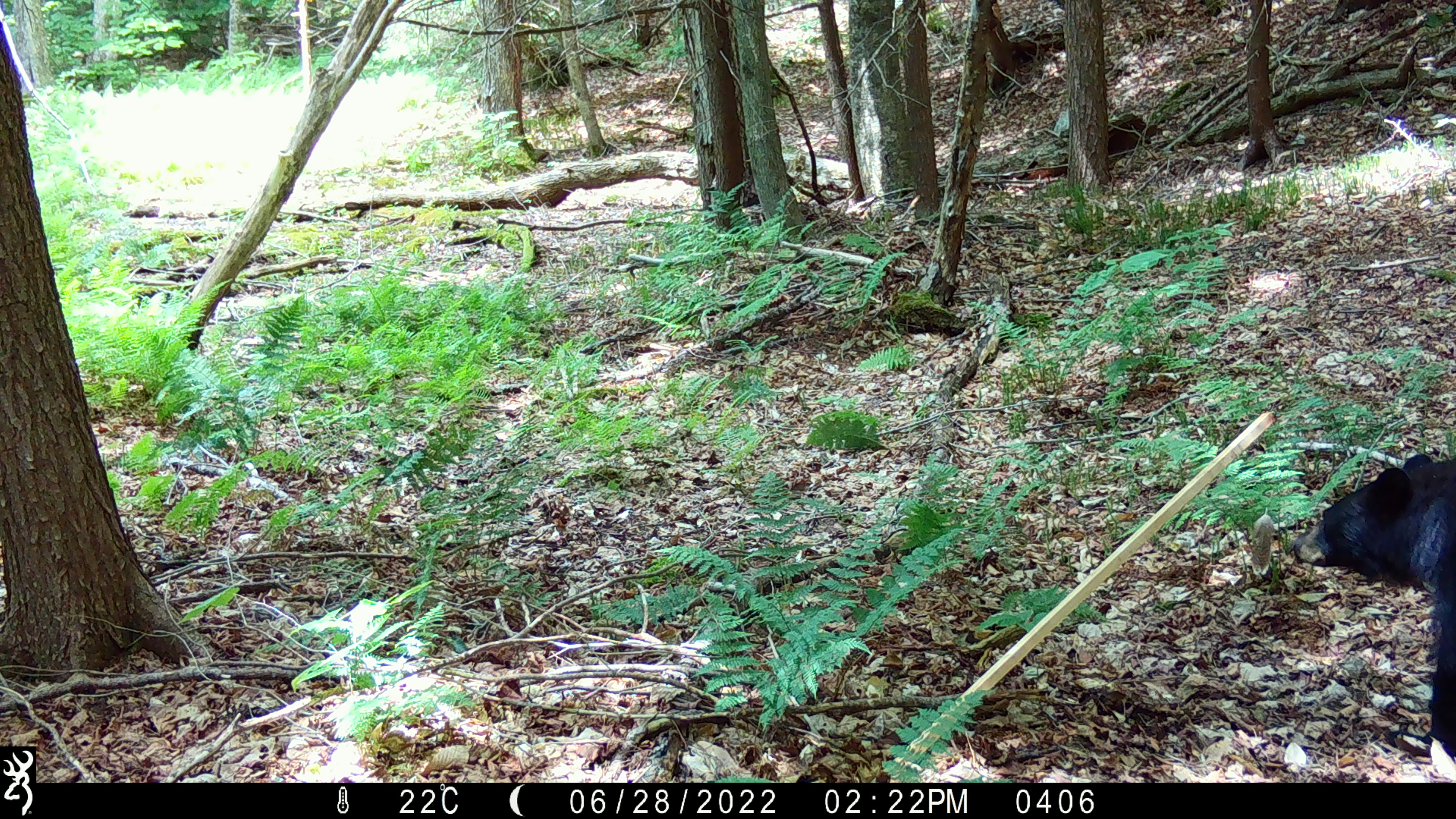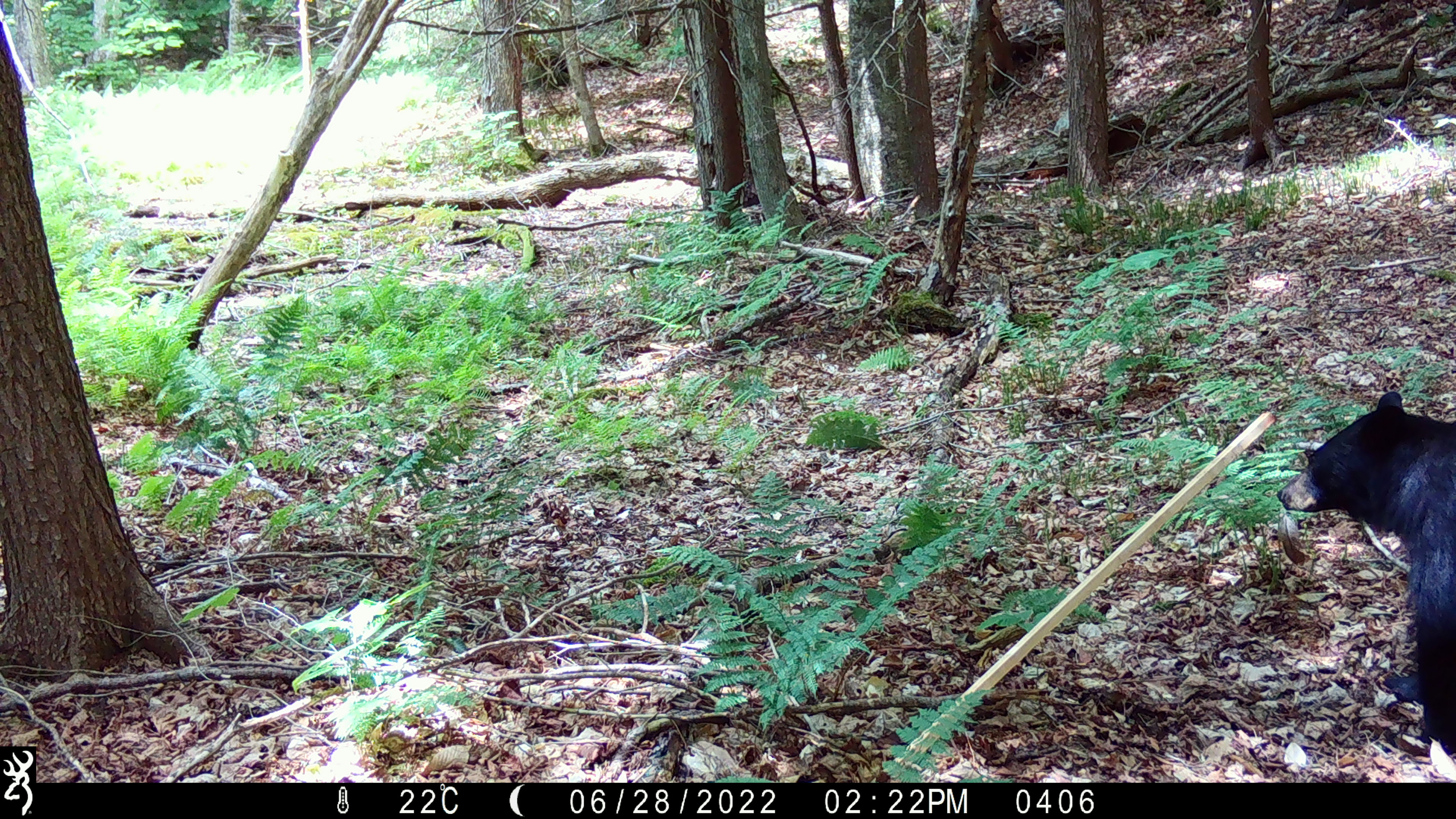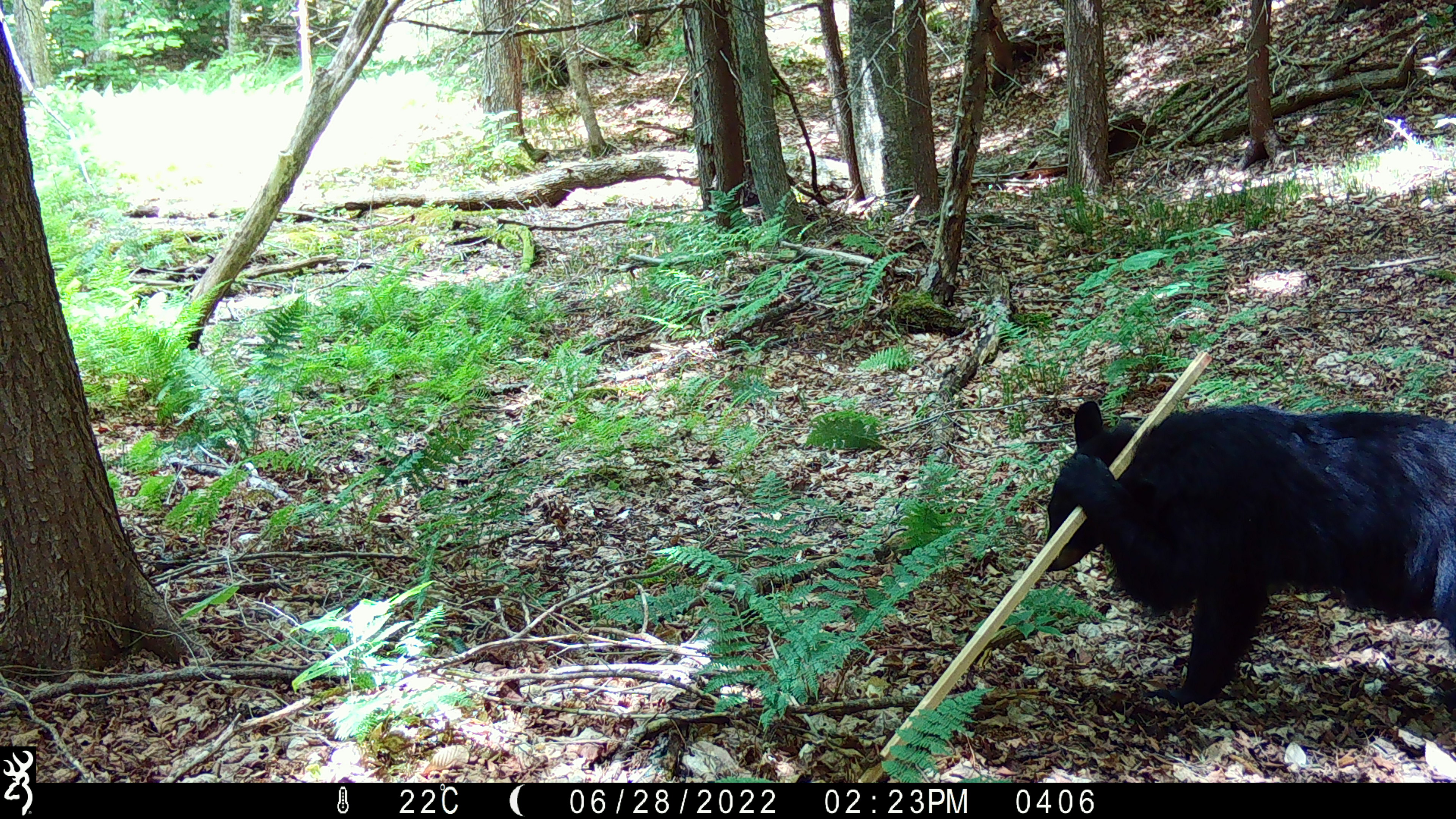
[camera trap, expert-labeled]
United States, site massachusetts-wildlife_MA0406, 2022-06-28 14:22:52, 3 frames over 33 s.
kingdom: Animalia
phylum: Chordata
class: Mammalia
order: Carnivora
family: Ursidae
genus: Ursus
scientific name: Ursus americanus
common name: black bear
Black bear (Ursus americanus).